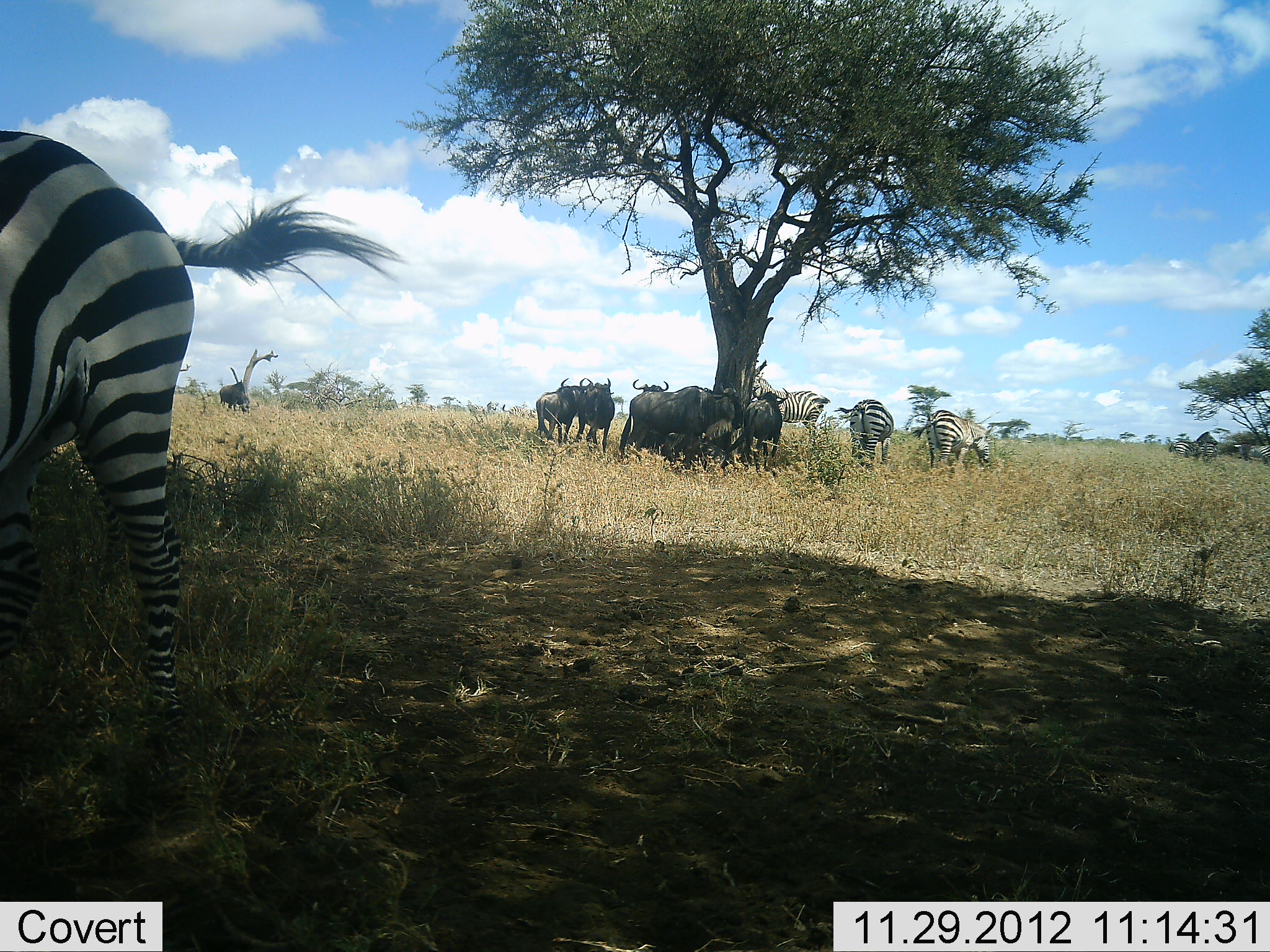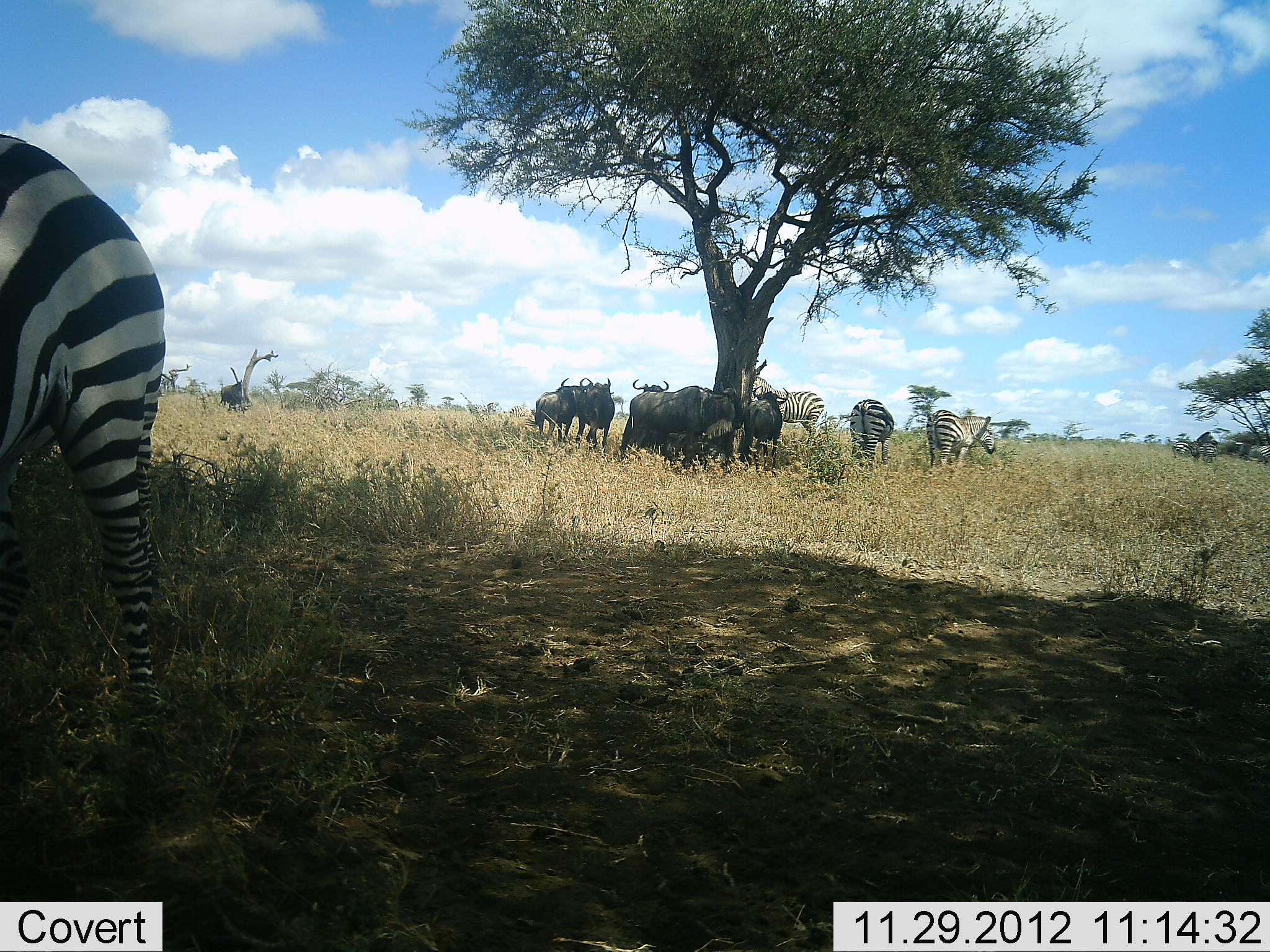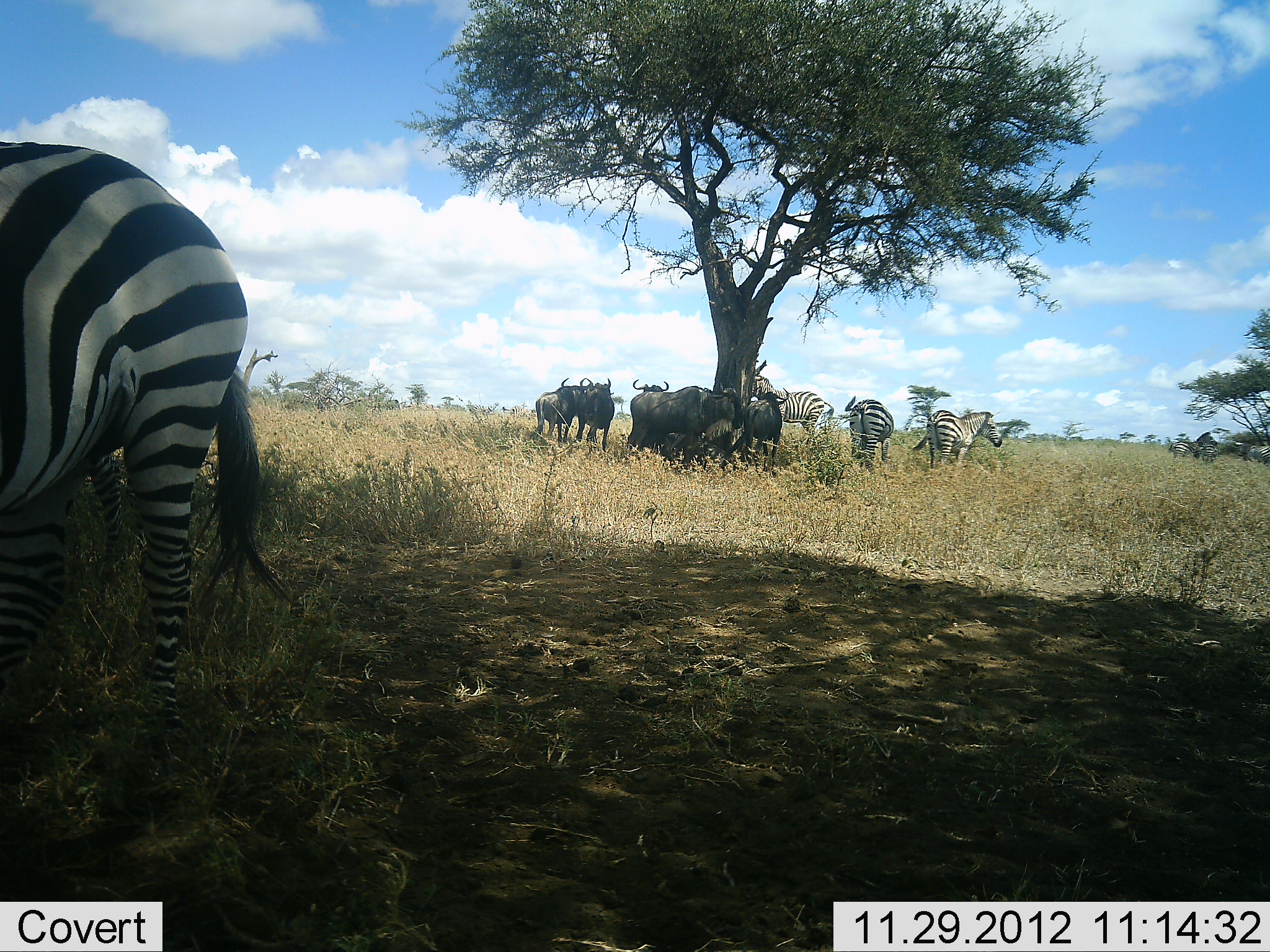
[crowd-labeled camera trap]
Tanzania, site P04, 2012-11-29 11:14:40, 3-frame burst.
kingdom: Animalia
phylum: Chordata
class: Mammalia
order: Artiodactyla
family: Bovidae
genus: Connochaetes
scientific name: Connochaetes taurinus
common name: blue wildebeest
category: wildebeest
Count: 6.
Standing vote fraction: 100%.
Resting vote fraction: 0%.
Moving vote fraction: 0%.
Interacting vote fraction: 0%.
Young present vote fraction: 0%.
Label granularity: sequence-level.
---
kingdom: Animalia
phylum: Chordata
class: Mammalia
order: Perissodactyla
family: Equidae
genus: Equus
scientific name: Equus quagga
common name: plains zebra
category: zebra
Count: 4.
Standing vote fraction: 100%.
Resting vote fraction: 0%.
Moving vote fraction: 9%.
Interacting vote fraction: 0%.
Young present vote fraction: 0%.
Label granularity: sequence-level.